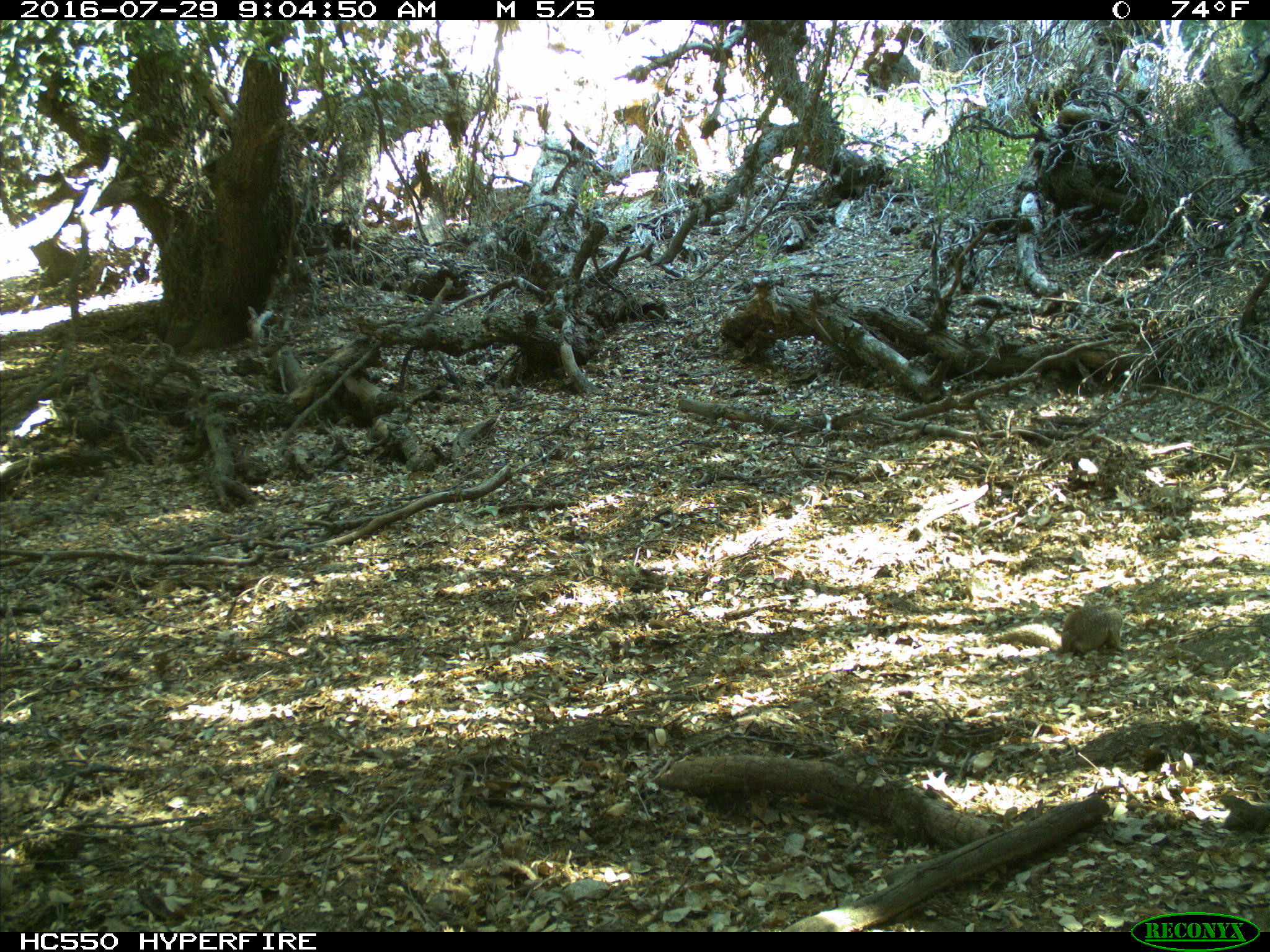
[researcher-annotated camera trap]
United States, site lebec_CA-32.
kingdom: Animalia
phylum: Chordata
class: Mammalia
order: Rodentia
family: Sciuridae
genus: Otospermophilus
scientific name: Otospermophilus beecheyi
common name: california ground squirrel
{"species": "Otospermophilus beecheyi (california ground squirrel)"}